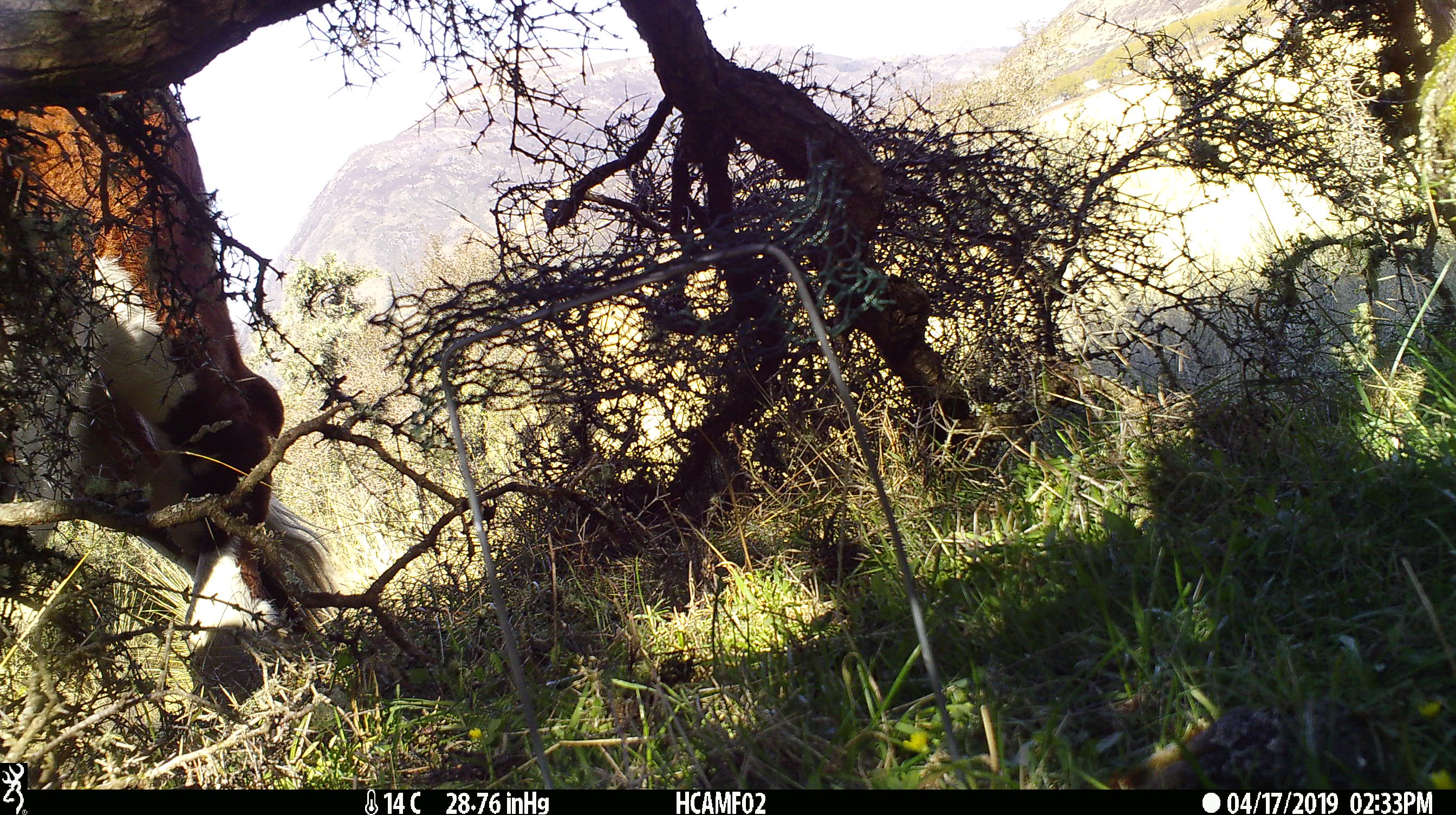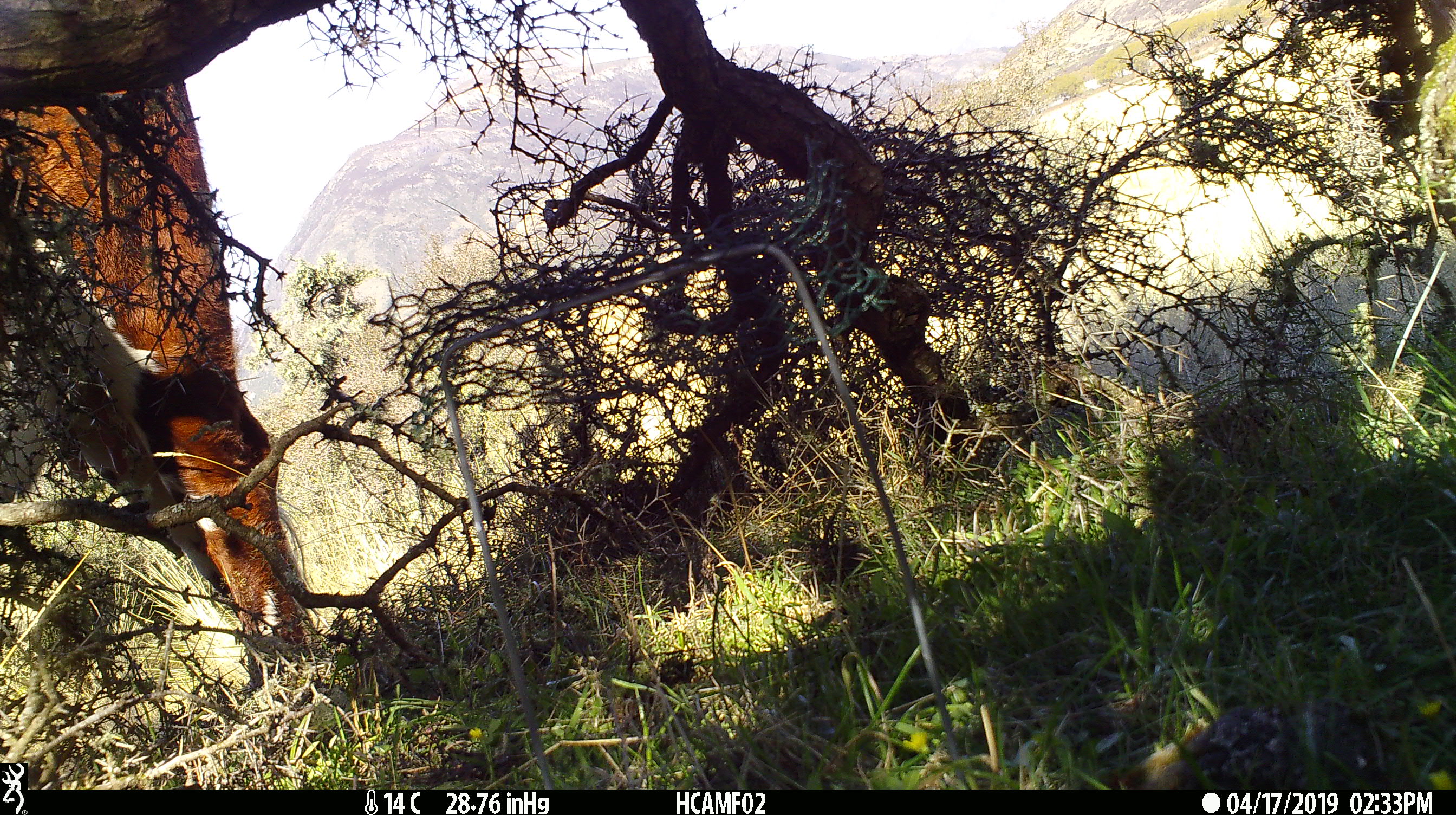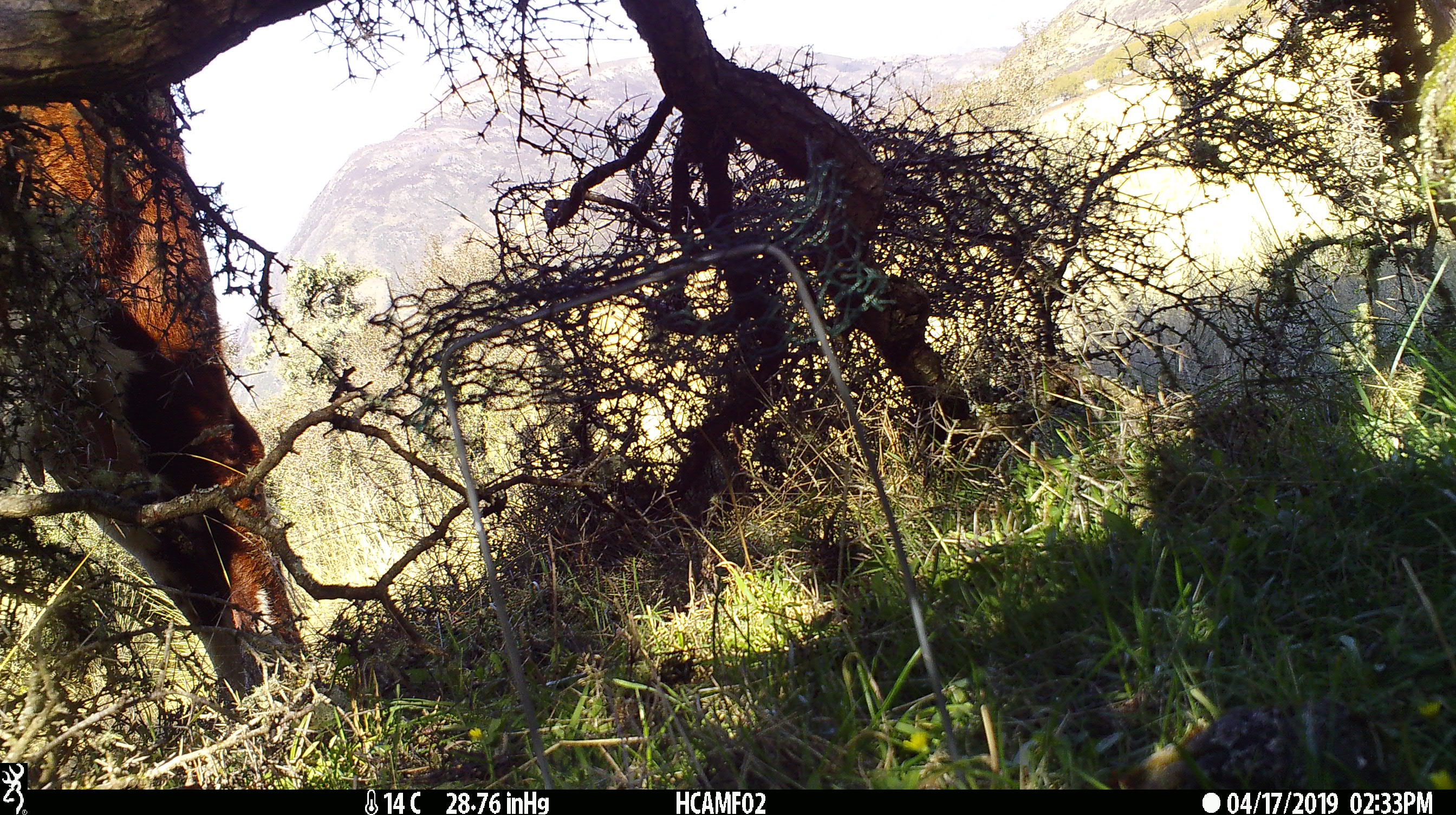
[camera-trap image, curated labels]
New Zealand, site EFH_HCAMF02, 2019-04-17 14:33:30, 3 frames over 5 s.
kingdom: Animalia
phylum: Chordata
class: Mammalia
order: Artiodactyla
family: Bovidae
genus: Bos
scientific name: Bos taurus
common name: domestic cow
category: cow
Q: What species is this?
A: Cow (domestic cow) (Bos taurus).